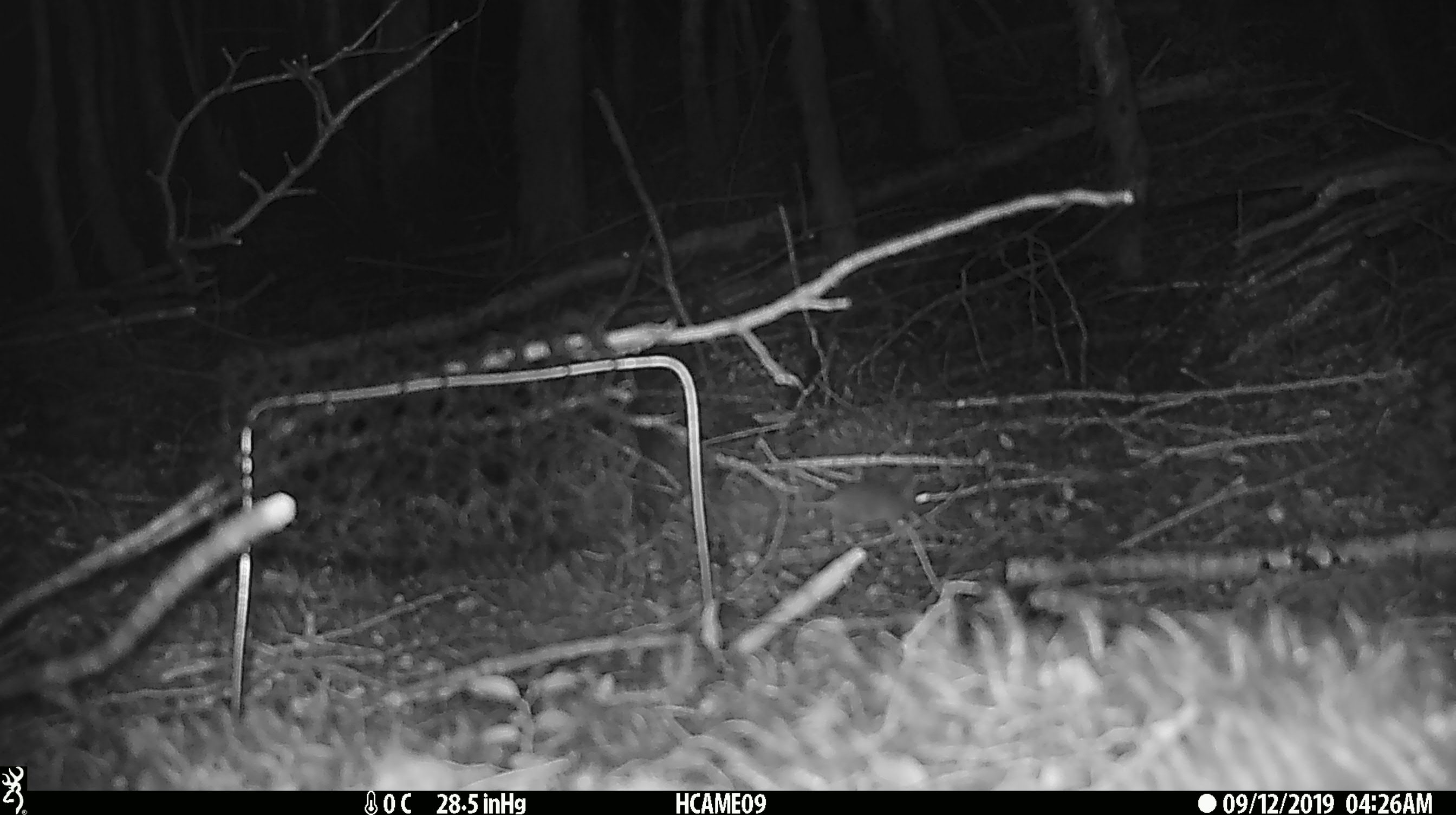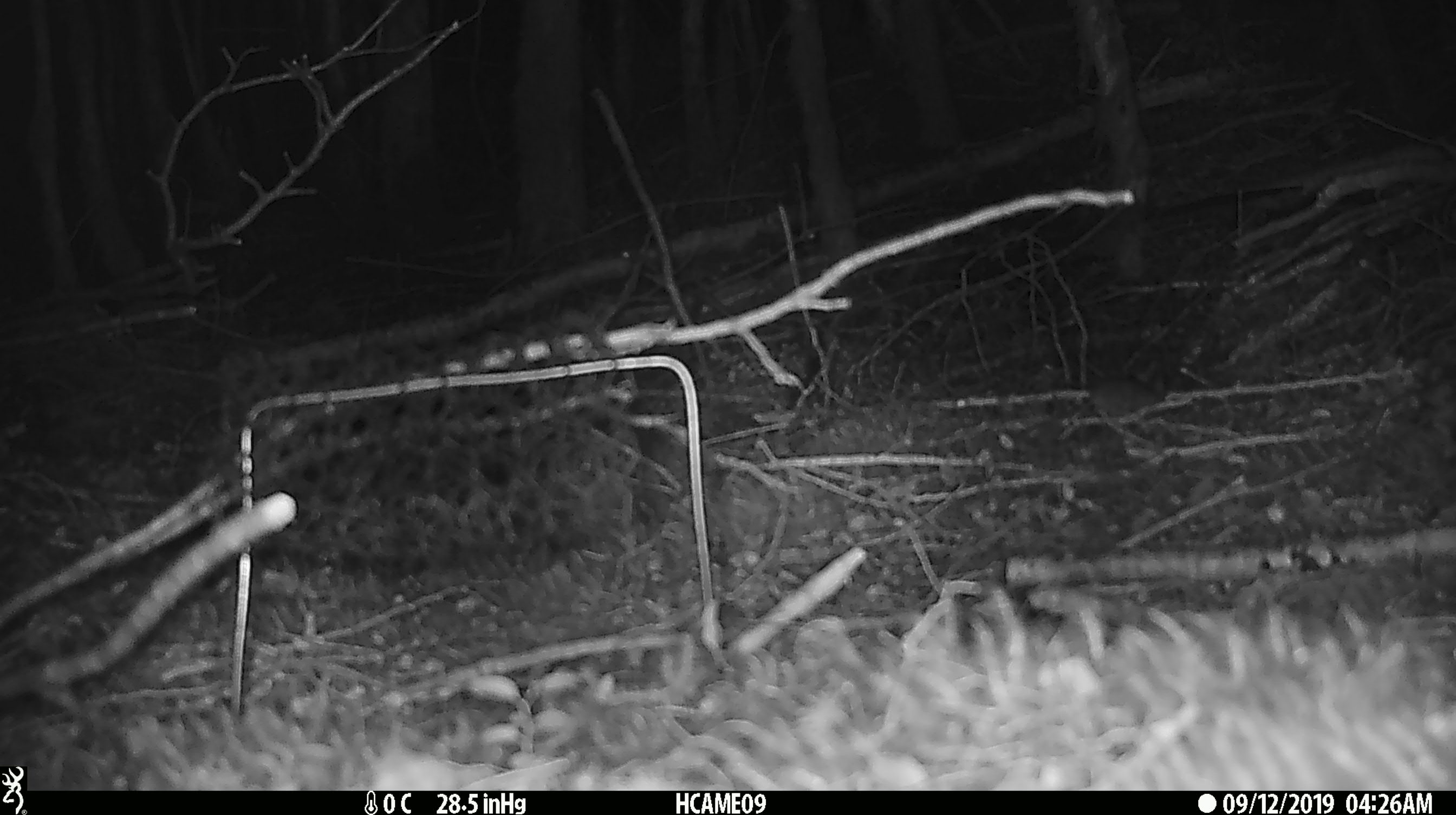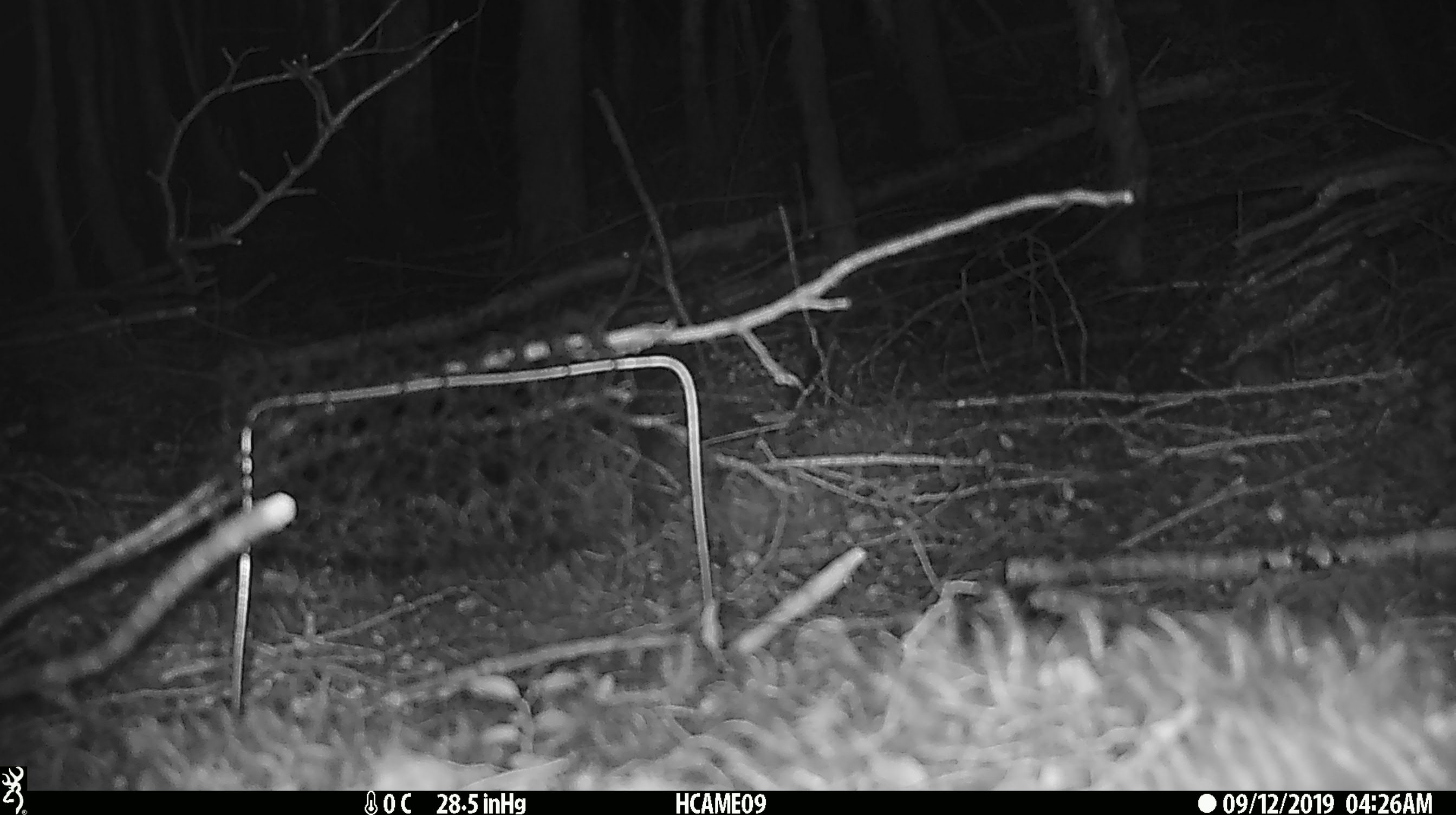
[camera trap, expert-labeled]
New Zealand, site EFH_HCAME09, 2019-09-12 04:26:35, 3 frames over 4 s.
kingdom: Animalia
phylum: Chordata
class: Mammalia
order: Rodentia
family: Muridae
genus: Mus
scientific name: Mus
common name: mouse